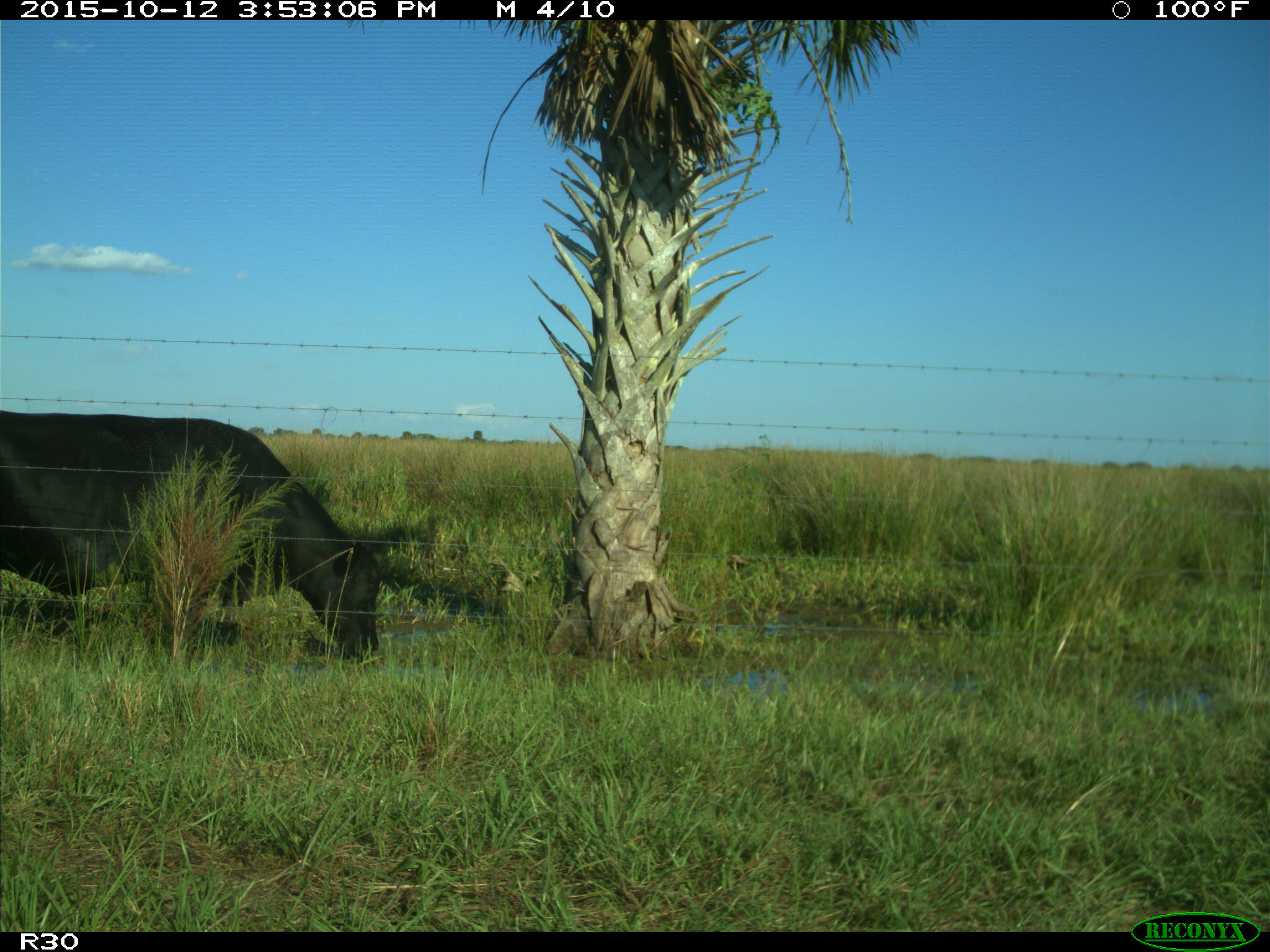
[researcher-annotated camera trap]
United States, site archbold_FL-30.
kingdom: Animalia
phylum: Chordata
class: Mammalia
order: Artiodactyla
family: Bovidae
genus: Bos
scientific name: Bos taurus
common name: domestic cow